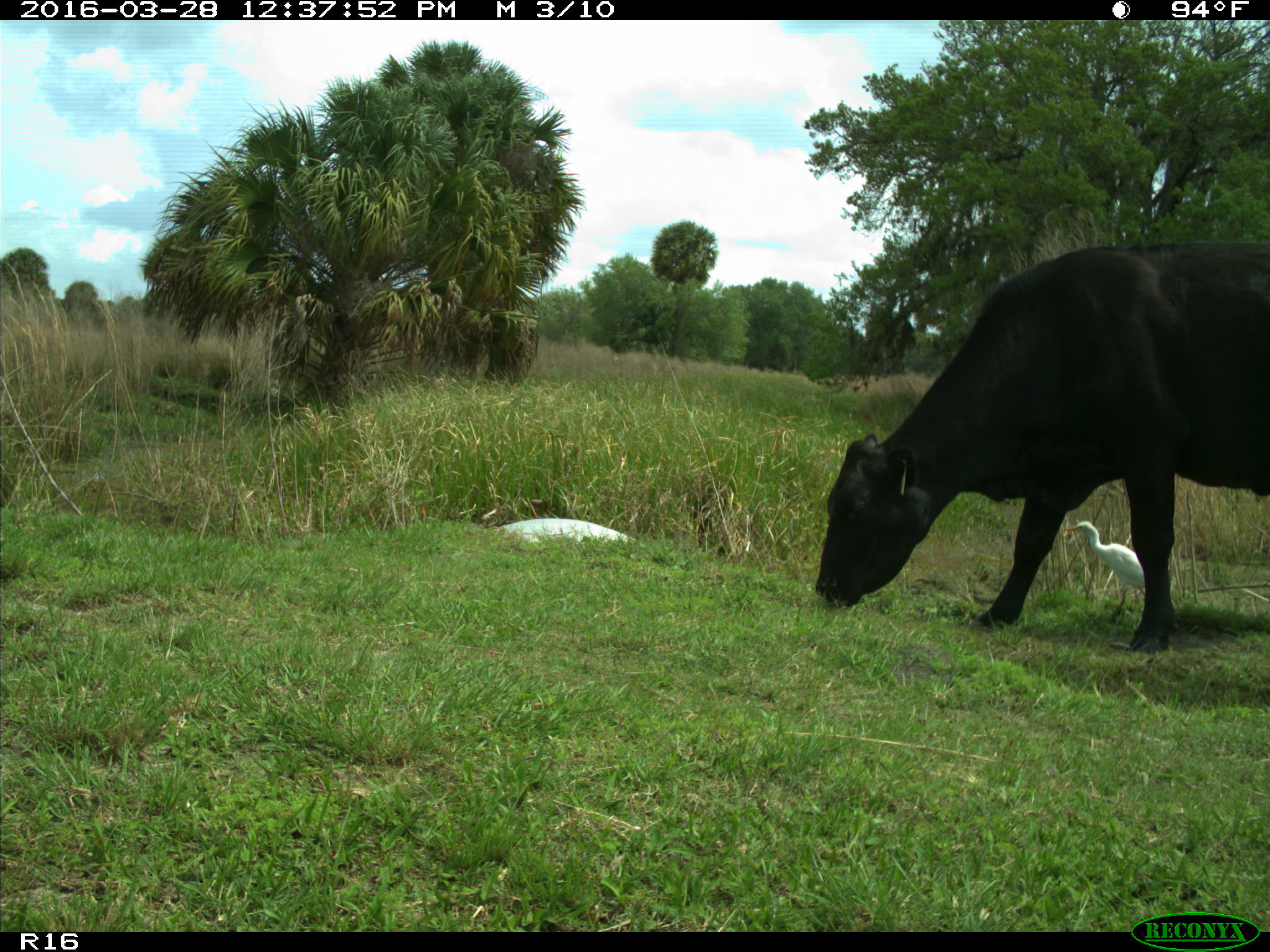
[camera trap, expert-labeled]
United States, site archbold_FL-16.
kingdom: Animalia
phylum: Chordata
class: Mammalia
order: Artiodactyla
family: Bovidae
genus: Bos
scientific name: Bos taurus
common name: domestic cow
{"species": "Bos taurus (domestic cow)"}